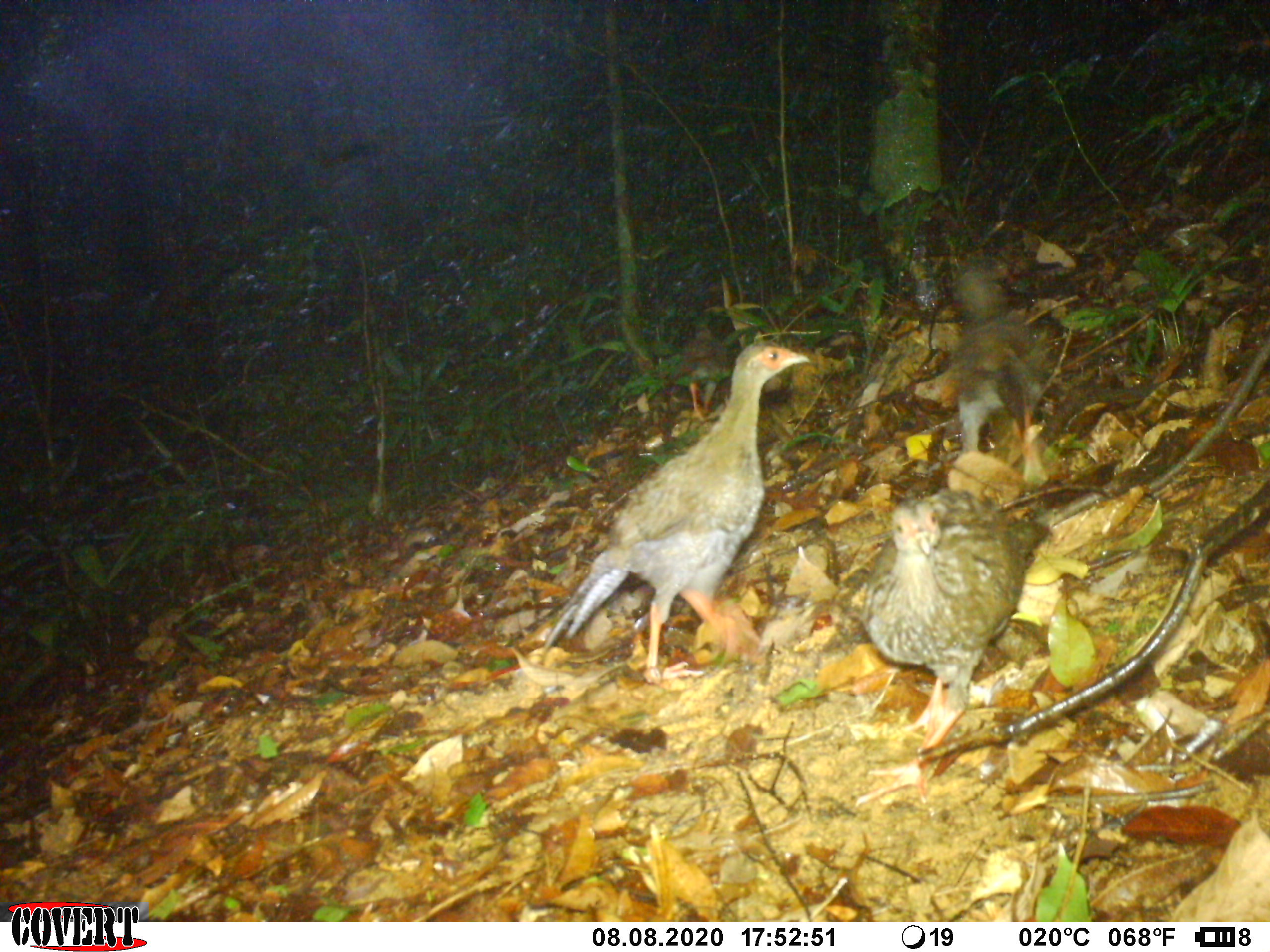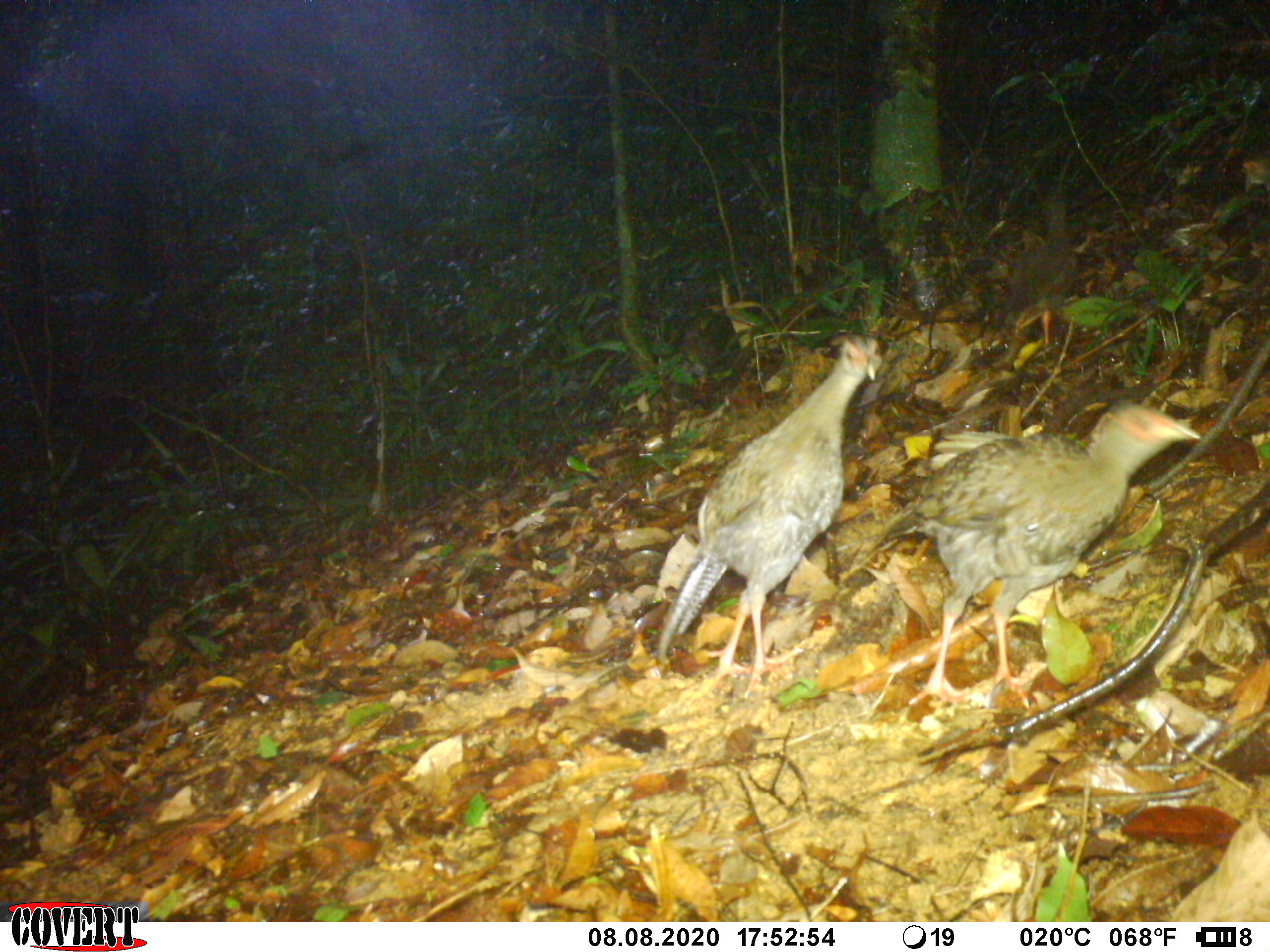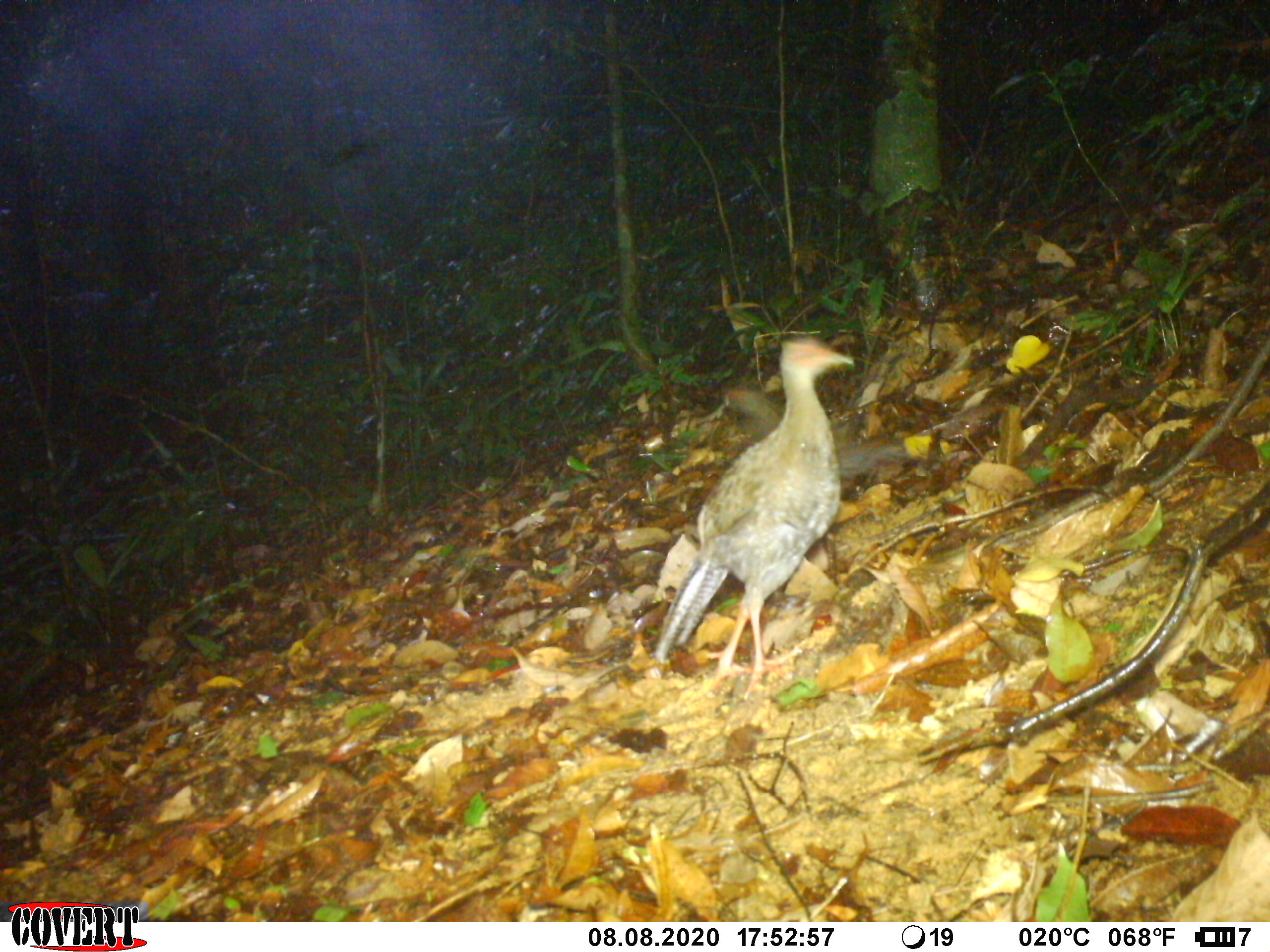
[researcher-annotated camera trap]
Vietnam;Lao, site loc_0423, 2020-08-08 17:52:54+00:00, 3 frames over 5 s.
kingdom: Animalia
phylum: Chordata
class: Aves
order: Galliformes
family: Phasianidae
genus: Lophura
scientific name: Lophura nycthemera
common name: silver pheasant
Silver pheasant (Lophura nycthemera). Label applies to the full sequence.